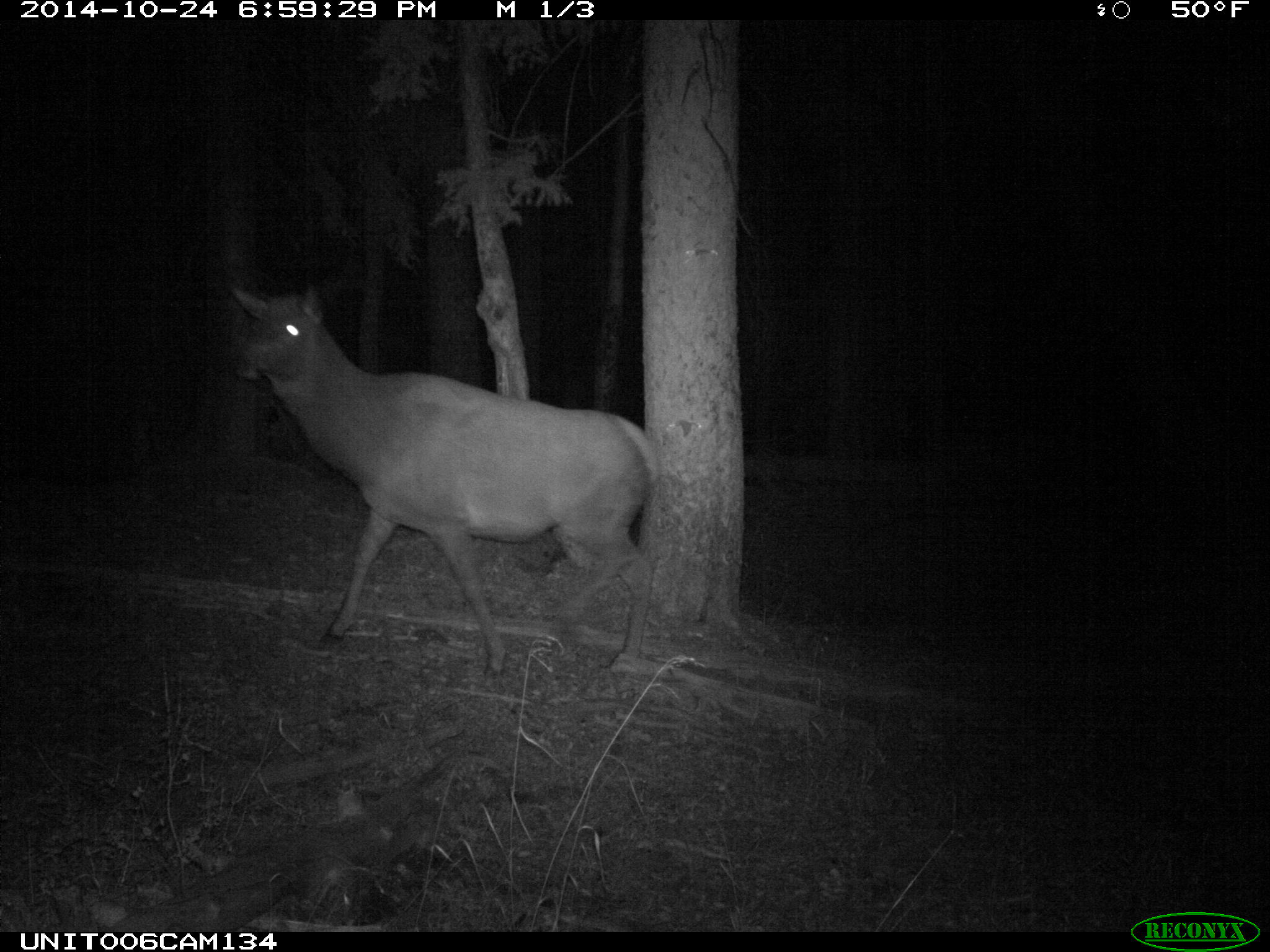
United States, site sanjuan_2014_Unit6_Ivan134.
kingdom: Animalia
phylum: Chordata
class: Mammalia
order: Artiodactyla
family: Cervidae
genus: Cervus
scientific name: Cervus elaphus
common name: red deer